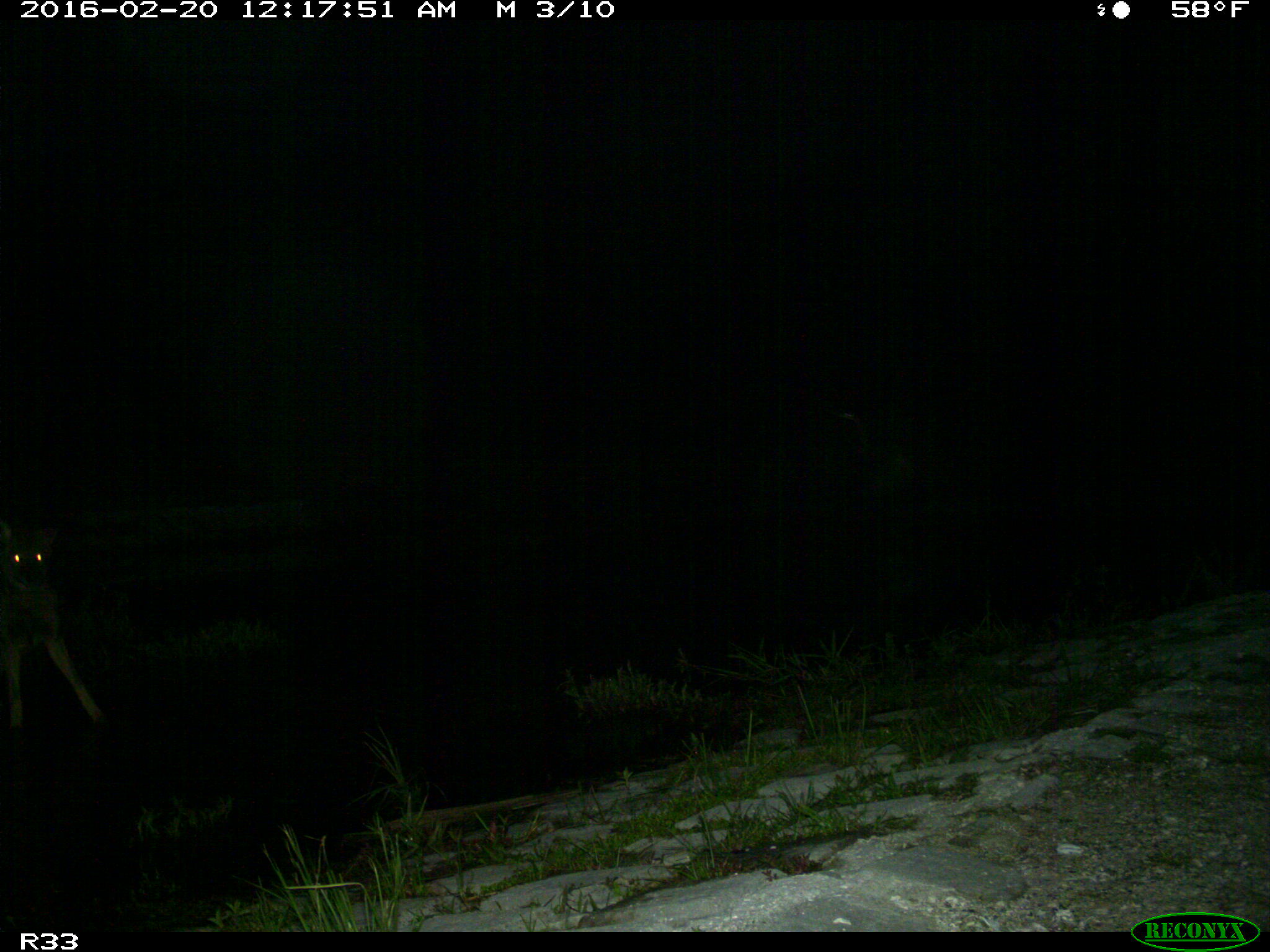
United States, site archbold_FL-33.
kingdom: Animalia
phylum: Chordata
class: Mammalia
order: Carnivora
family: Canidae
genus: Canis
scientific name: Canis latrans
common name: coyote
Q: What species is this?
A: Canis latrans (coyote).